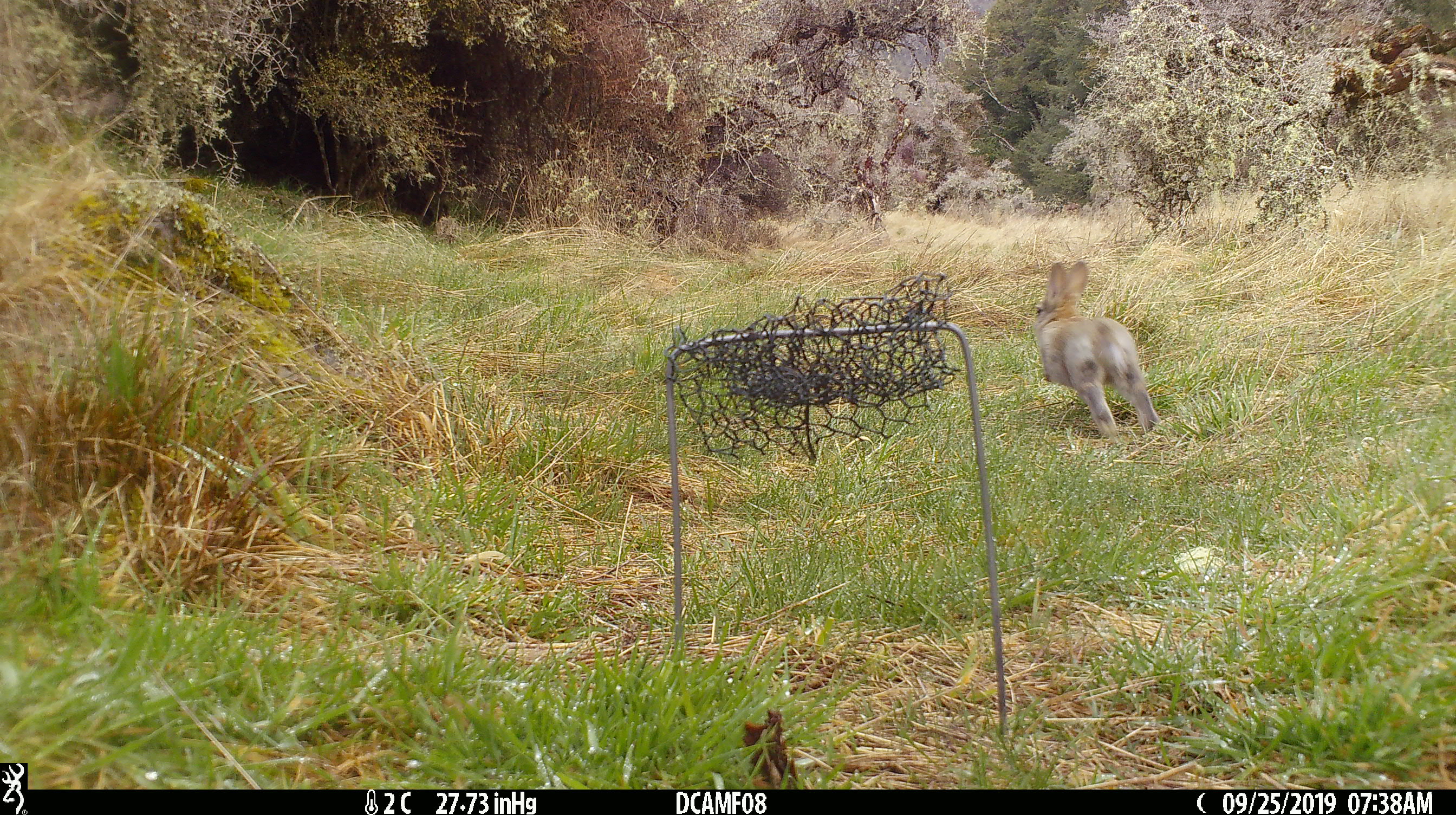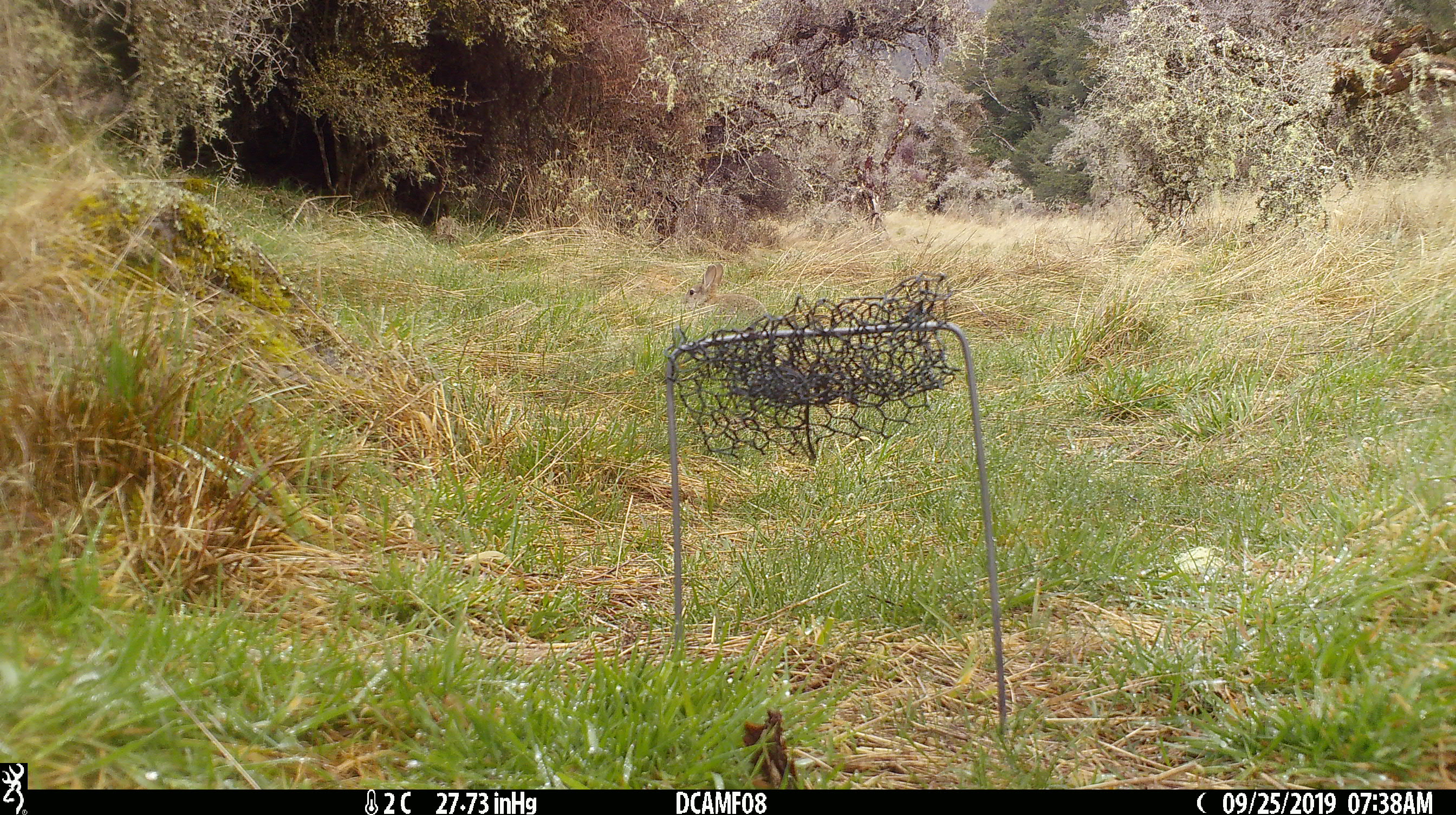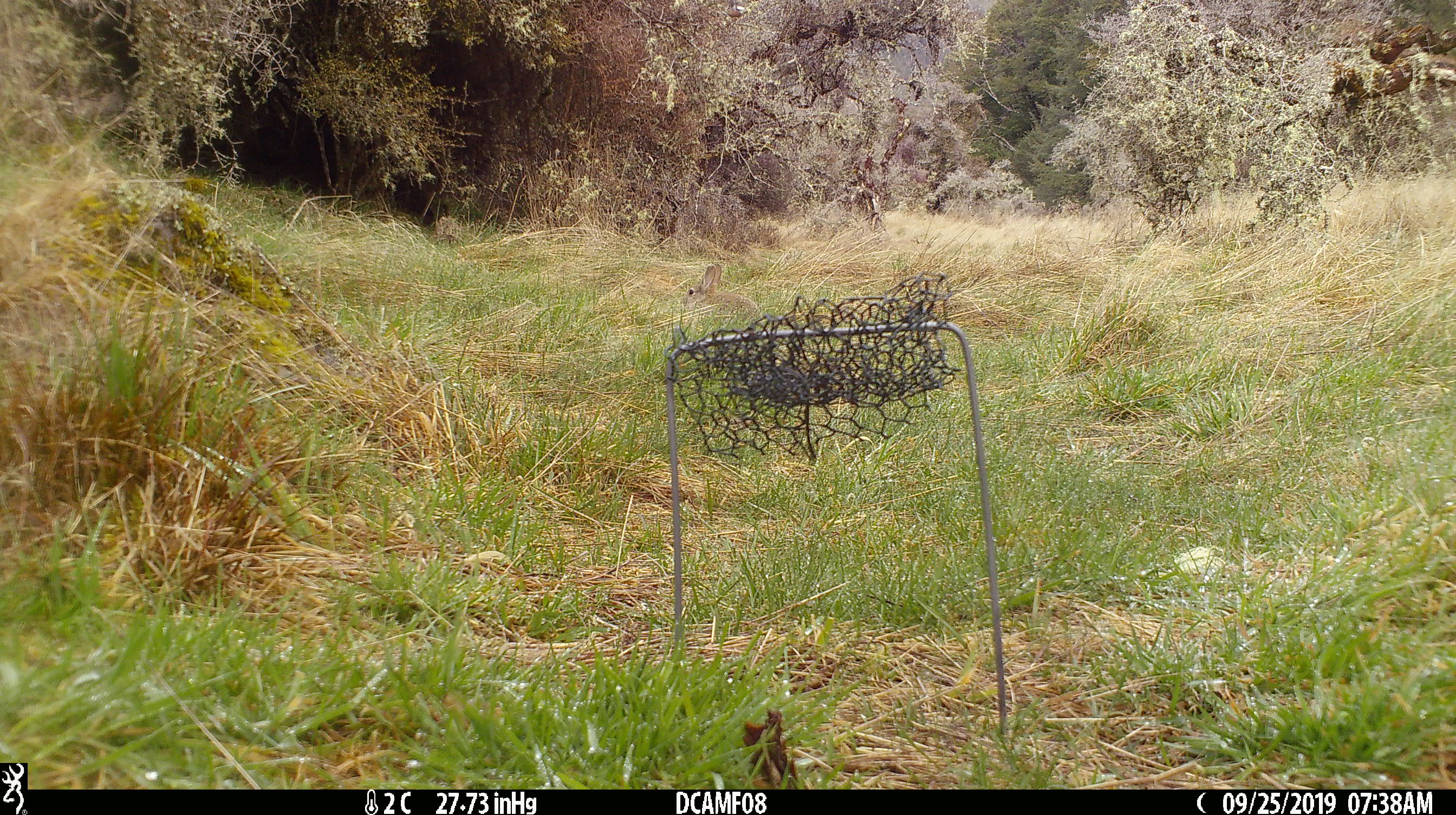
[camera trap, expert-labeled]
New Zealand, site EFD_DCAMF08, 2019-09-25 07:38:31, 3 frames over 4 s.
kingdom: Animalia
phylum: Chordata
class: Mammalia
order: Lagomorpha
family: Leporidae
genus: Oryctolagus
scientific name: Oryctolagus cuniculus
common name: european rabbit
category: rabbit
Rabbit (european rabbit) (Oryctolagus cuniculus).